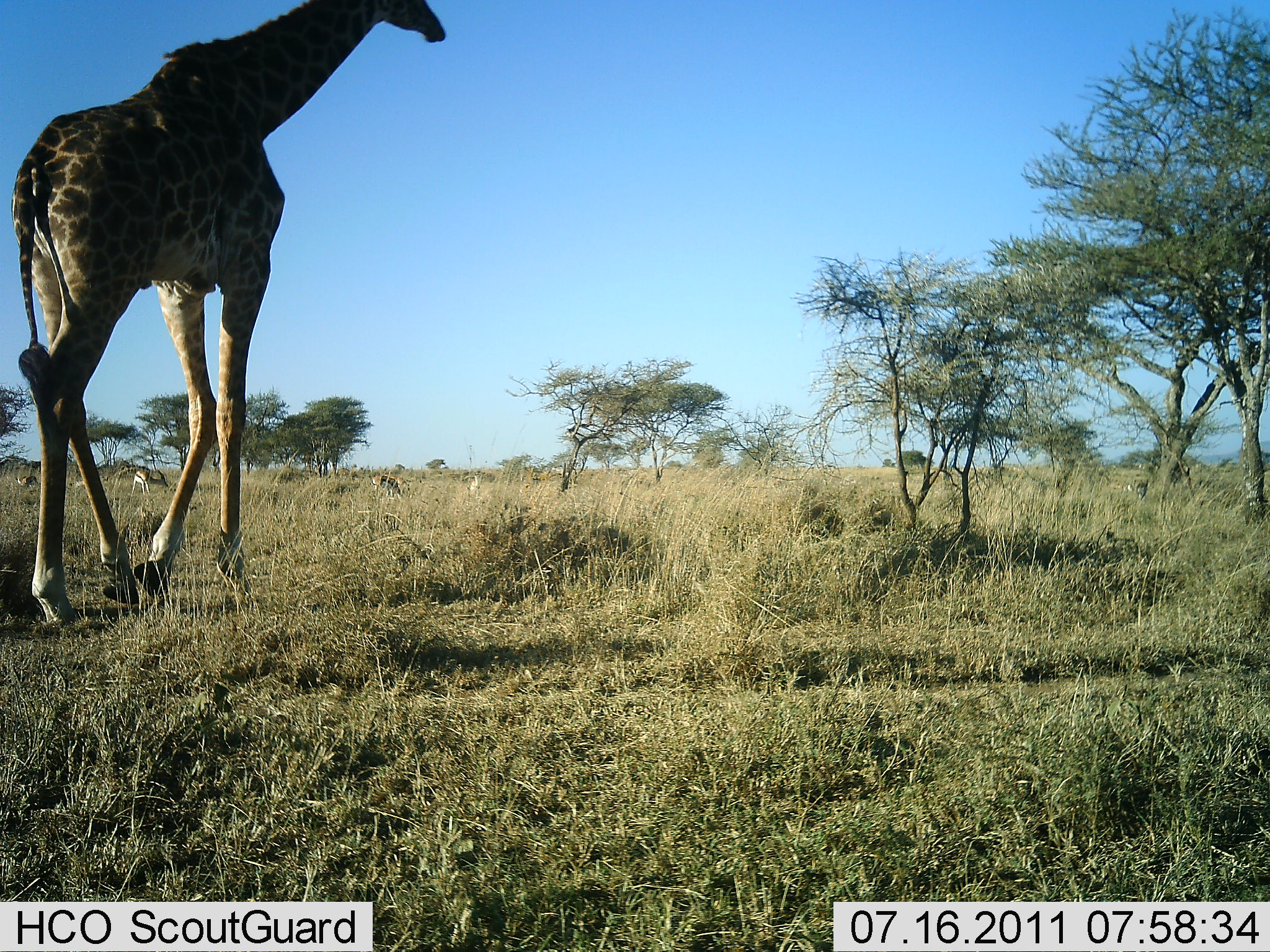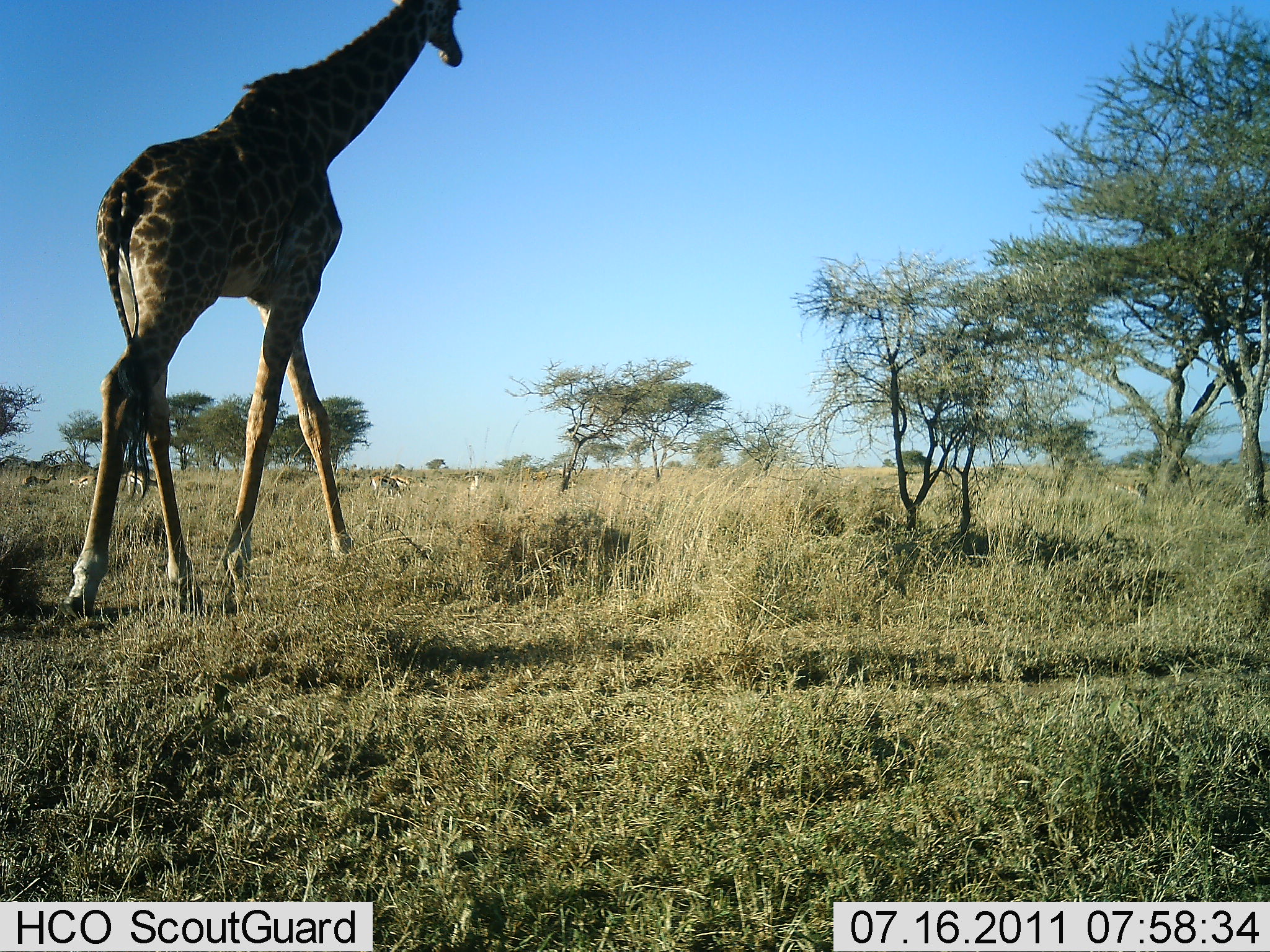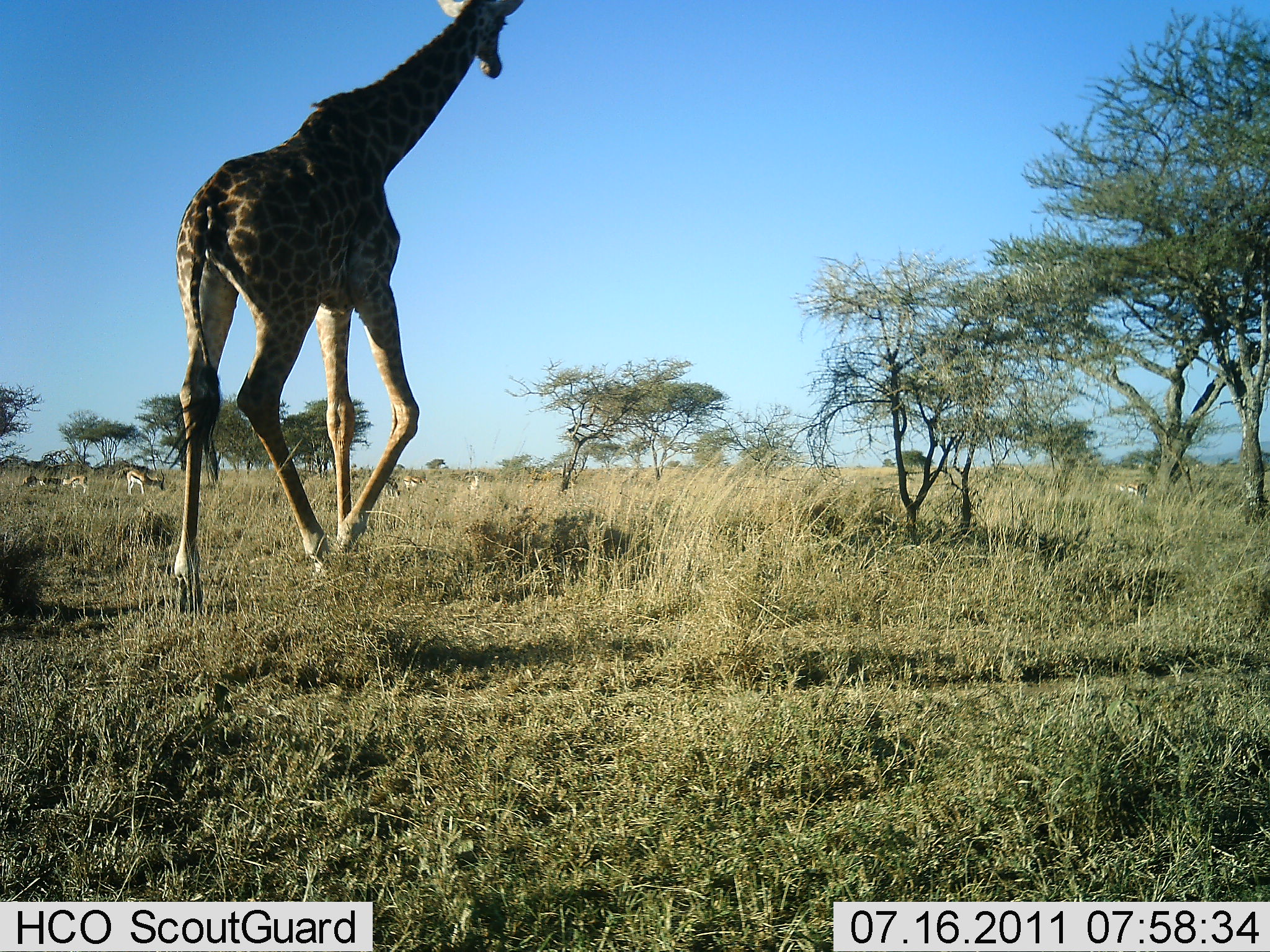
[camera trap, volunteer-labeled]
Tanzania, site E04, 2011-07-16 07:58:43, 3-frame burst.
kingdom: Animalia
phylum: Chordata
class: Mammalia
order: Artiodactyla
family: Bovidae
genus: Eudorcas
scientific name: Eudorcas thomsonii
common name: thomson's gazelle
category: gazellethomsons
Gazellethomsons (thomson's gazelle) (Eudorcas thomsonii), count 6. Behavior (volunteer vote fractions): standing 38%, resting 8%, moving 15%, interacting 0%. Young present (vote fraction): 0%. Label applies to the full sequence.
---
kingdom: Animalia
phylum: Chordata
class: Mammalia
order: Artiodactyla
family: Giraffidae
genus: Giraffa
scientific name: Giraffa camelopardalis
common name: giraffe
Giraffe (Giraffa camelopardalis), count 1. Behavior (volunteer vote fractions): standing 0%, resting 0%, moving 100%, interacting 0%. Young present (vote fraction): 0%. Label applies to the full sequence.